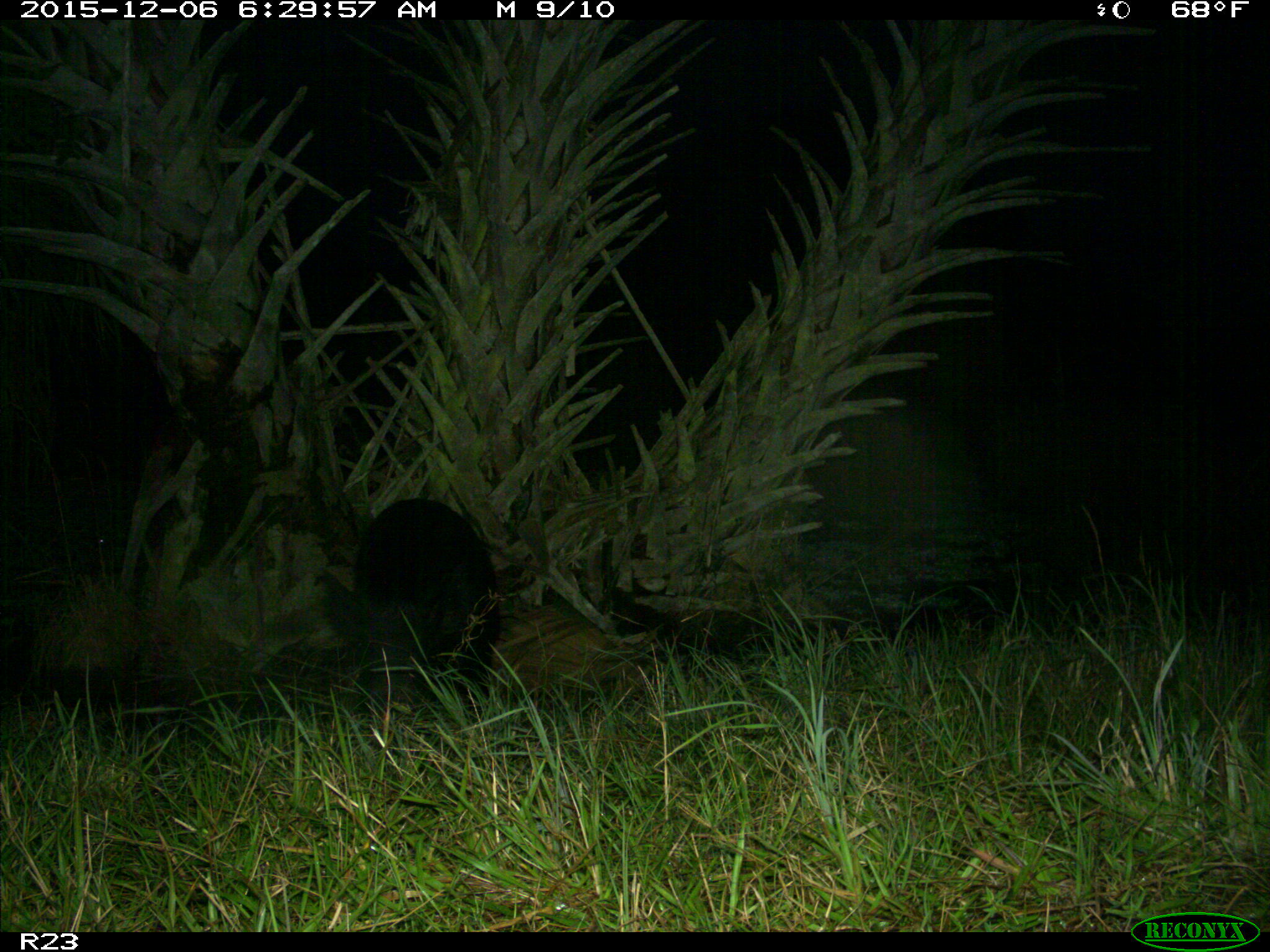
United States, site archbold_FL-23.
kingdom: Animalia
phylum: Chordata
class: Mammalia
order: Artiodactyla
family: Suidae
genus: Sus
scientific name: Sus scrofa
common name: wild boar